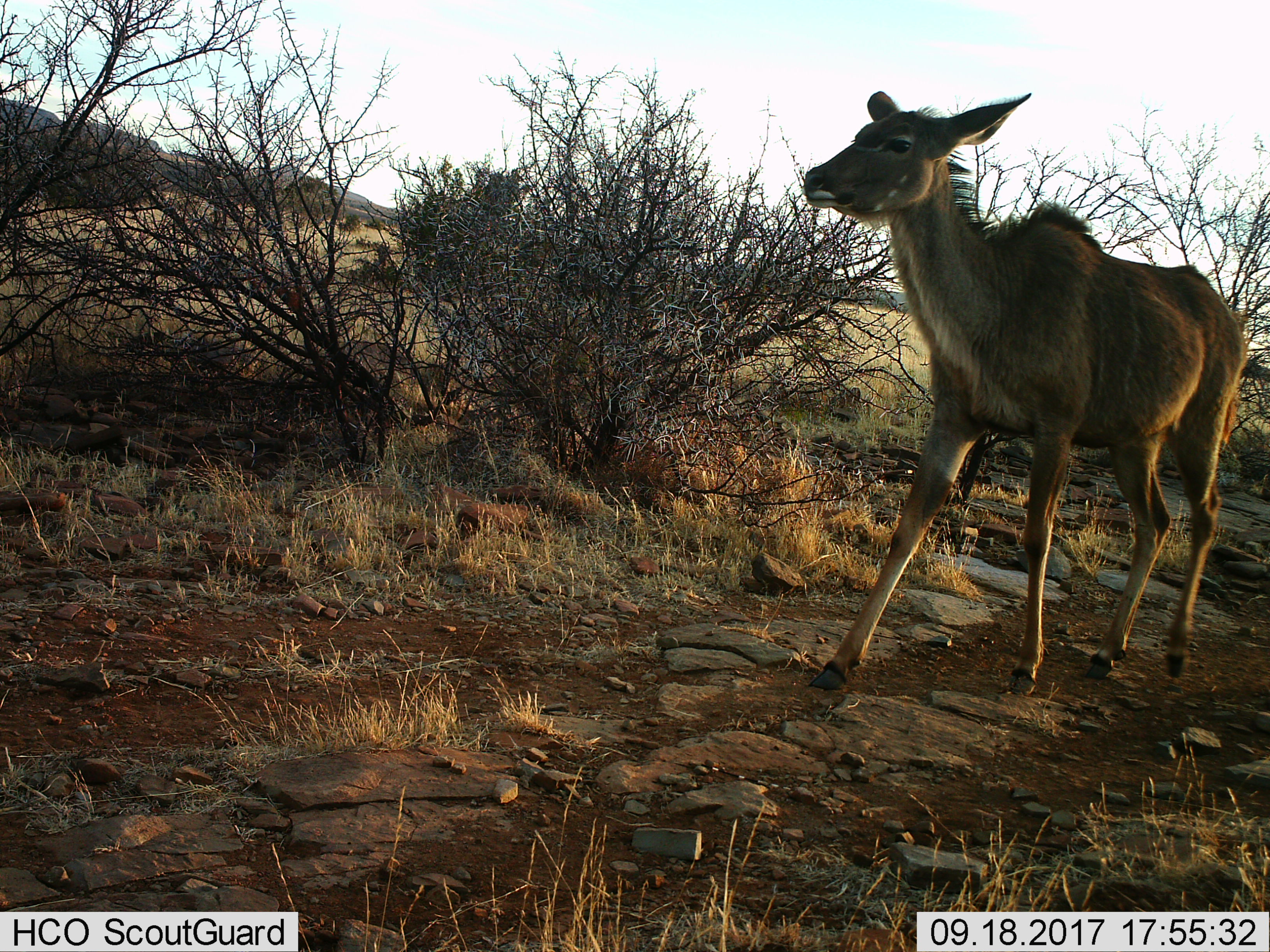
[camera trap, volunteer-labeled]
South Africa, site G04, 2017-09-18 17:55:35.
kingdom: Animalia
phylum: Chordata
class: Mammalia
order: Artiodactyla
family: Bovidae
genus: Tragelaphus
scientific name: Tragelaphus strepsiceros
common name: greater kudu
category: kudu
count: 1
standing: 0%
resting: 0%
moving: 100%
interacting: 0%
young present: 0%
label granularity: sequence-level